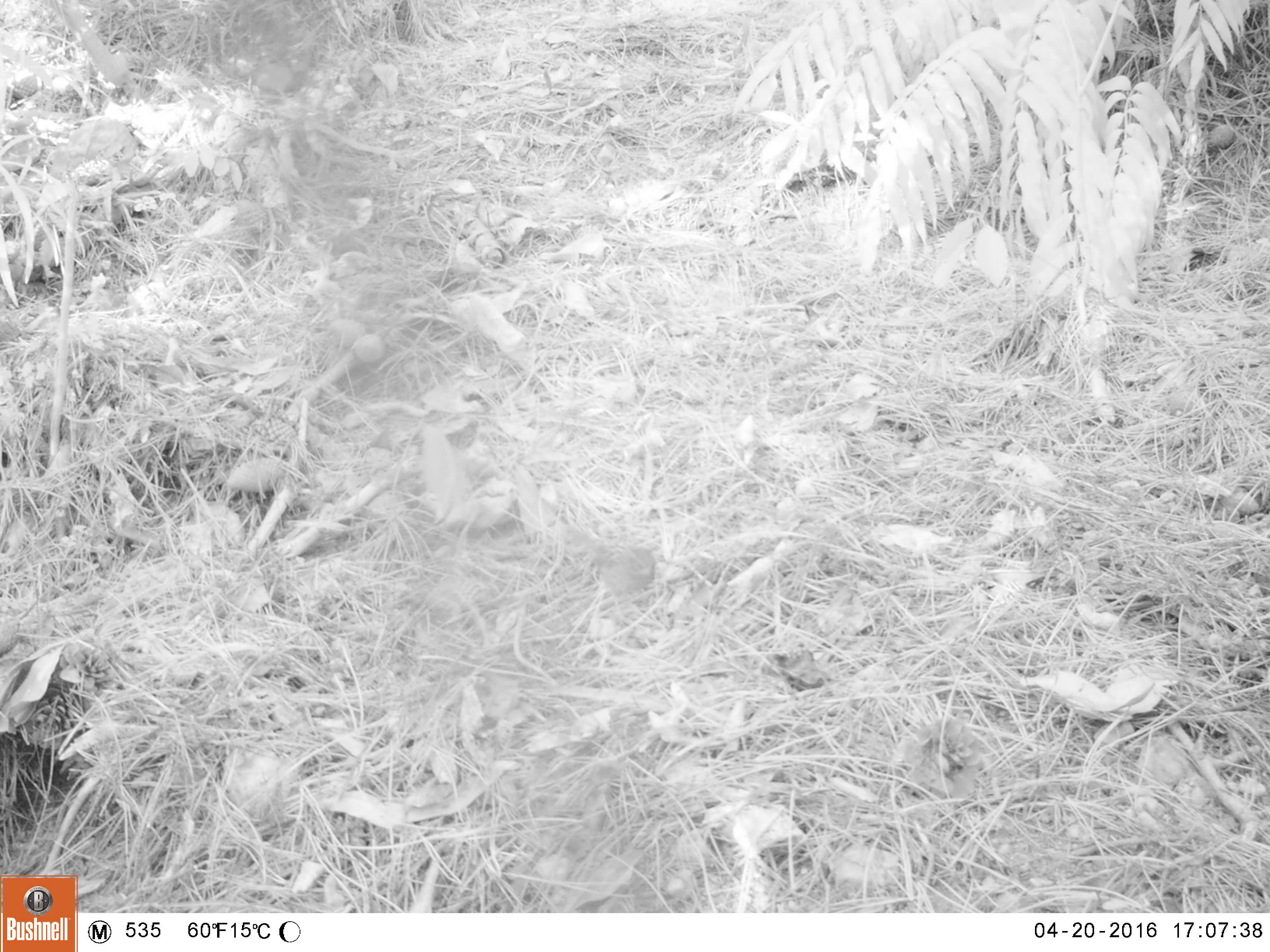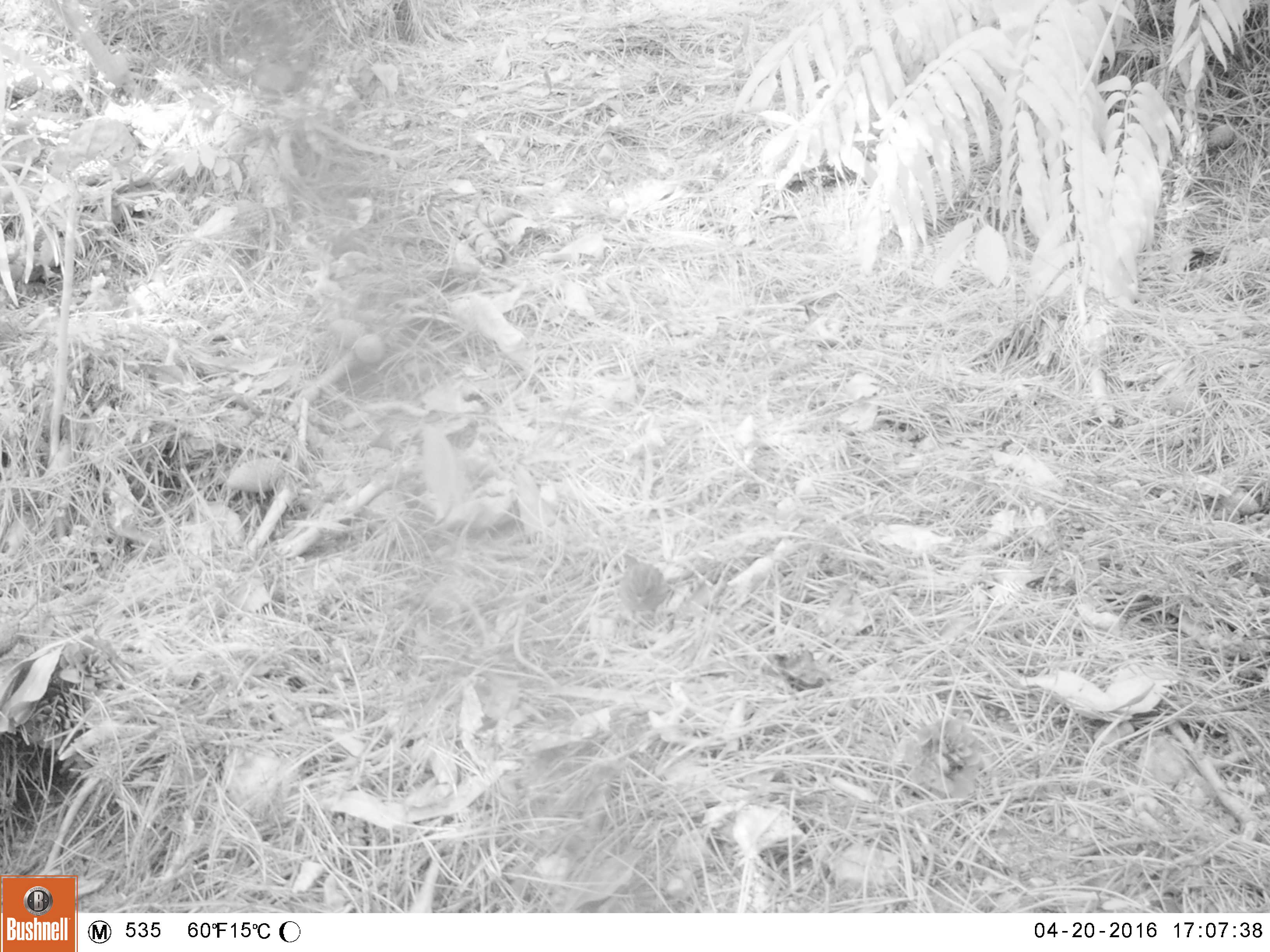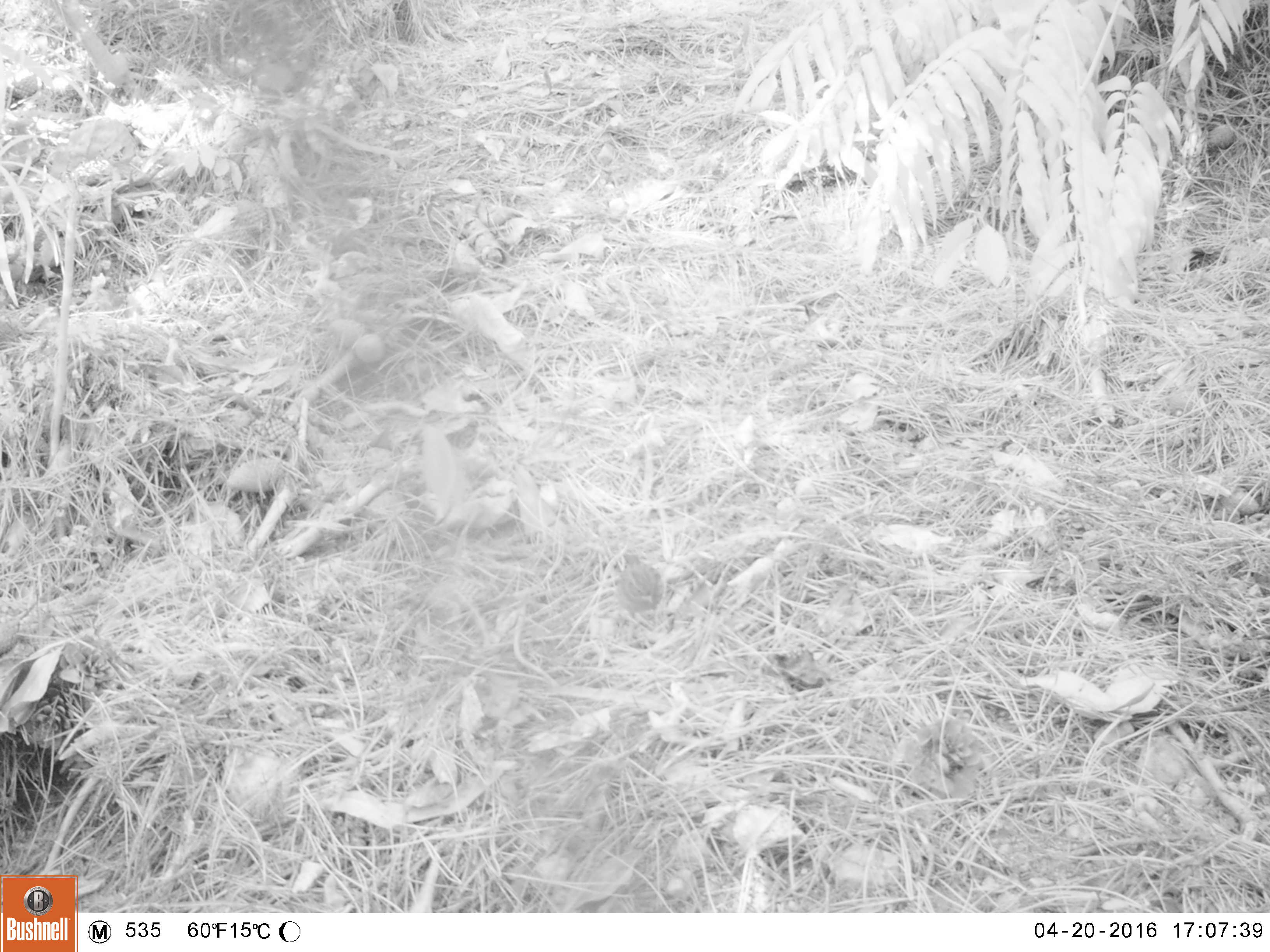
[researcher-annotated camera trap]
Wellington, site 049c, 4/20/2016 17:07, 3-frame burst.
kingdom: Animalia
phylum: Chordata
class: Aves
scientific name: Aves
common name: bird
Bird (Aves).